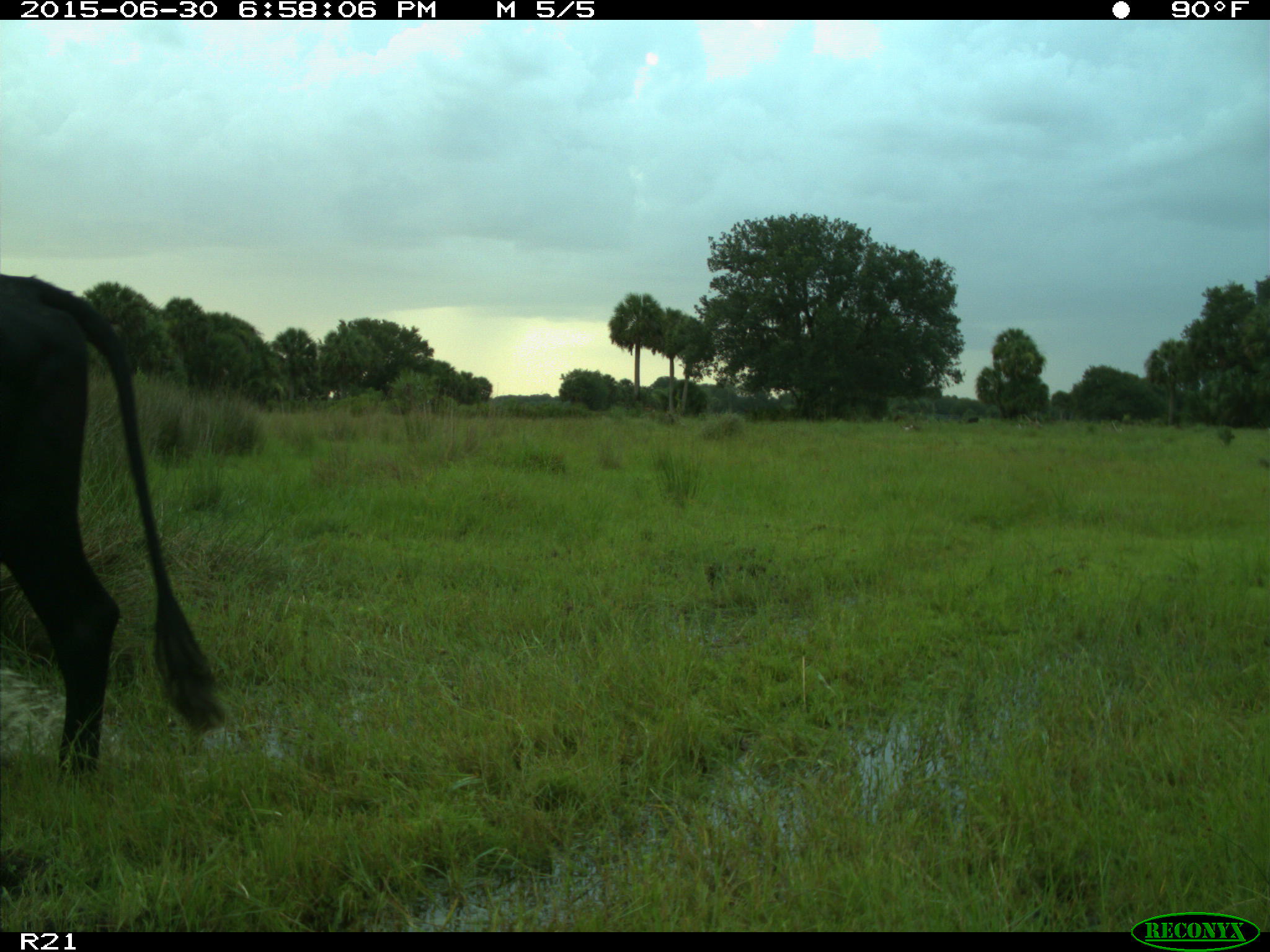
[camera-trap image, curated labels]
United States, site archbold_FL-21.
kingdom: Animalia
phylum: Chordata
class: Mammalia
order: Artiodactyla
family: Bovidae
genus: Bos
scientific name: Bos taurus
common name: domestic cow